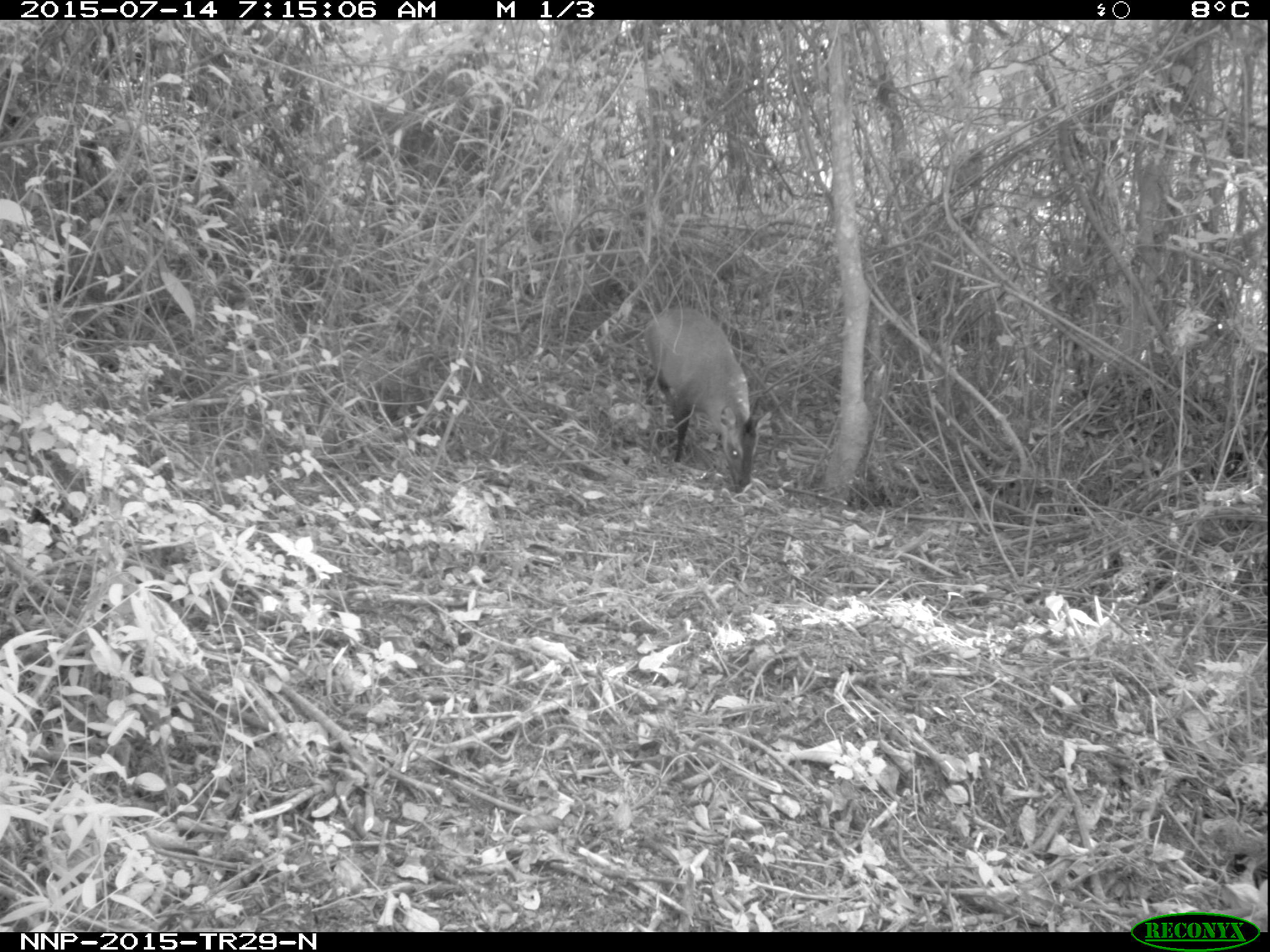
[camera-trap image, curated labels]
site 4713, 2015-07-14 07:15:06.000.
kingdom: Animalia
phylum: Chordata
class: Mammalia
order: Artiodactyla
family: Bovidae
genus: Cephalophus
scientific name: Cephalophus nigrifrons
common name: black-fronted duiker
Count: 1.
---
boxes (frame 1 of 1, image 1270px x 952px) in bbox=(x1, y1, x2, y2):
cephalophus nigrifrons: bbox=(642, 305, 772, 486)